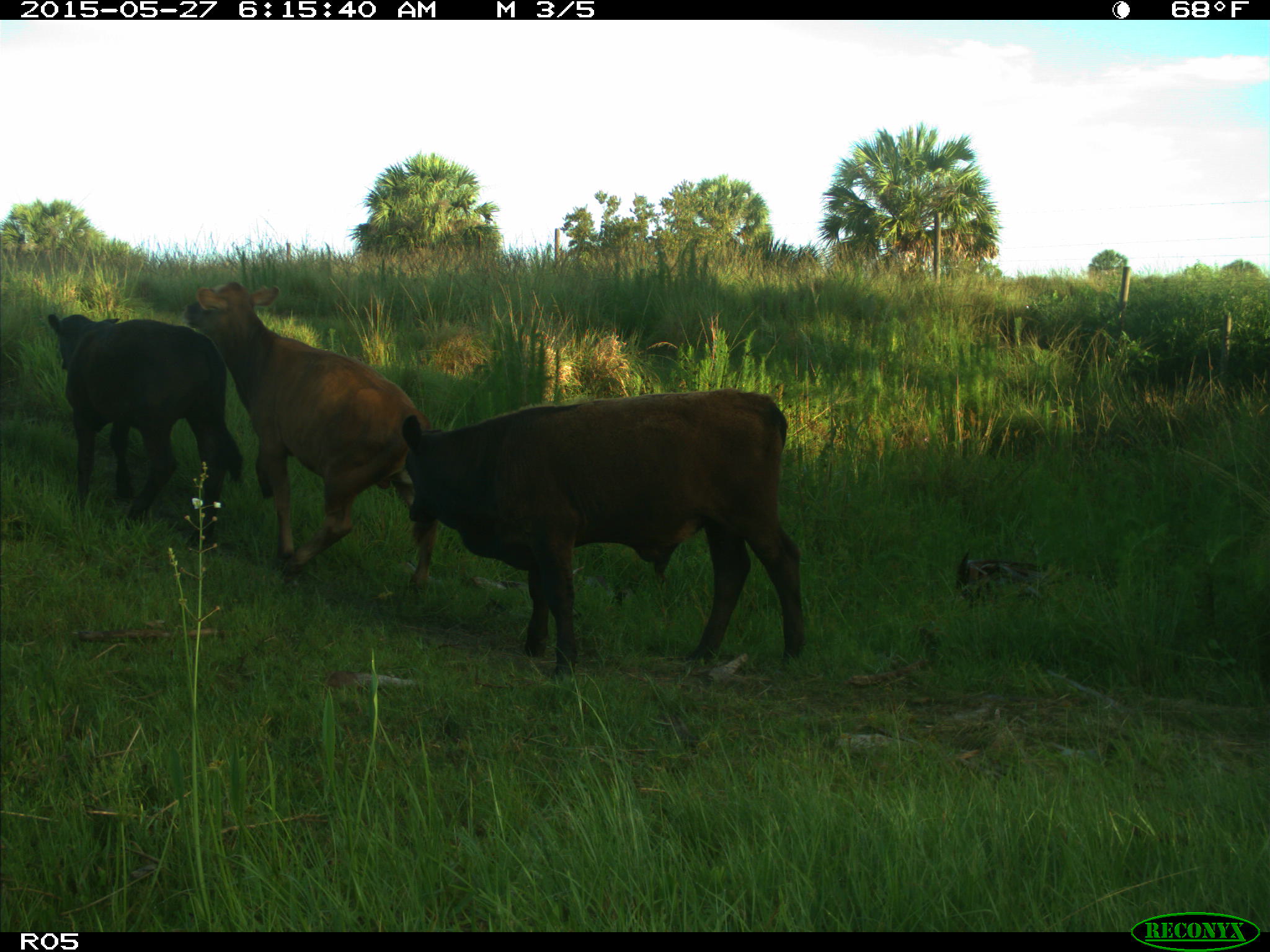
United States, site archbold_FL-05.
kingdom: Animalia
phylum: Chordata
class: Mammalia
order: Artiodactyla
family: Bovidae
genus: Bos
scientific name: Bos taurus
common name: domestic cow